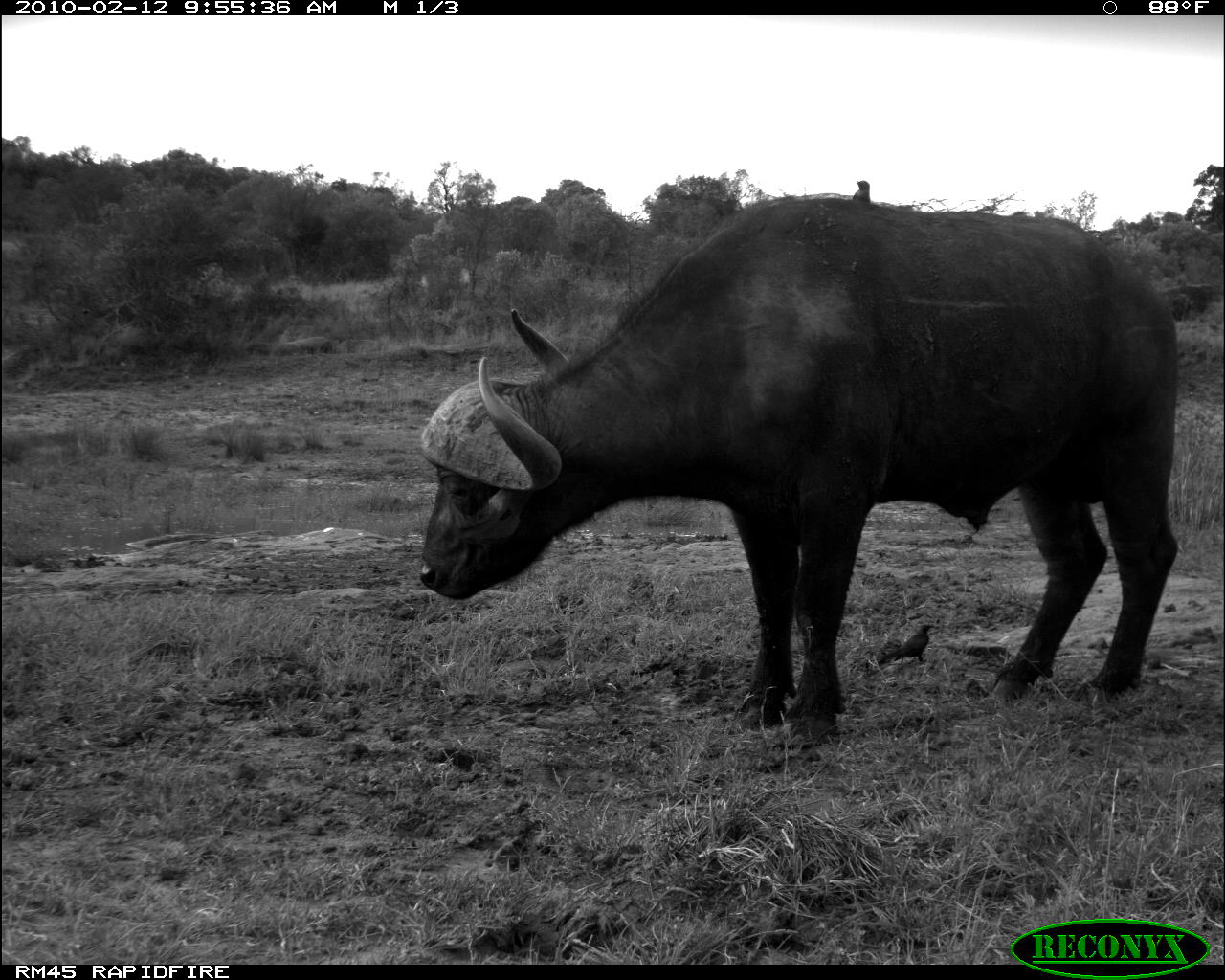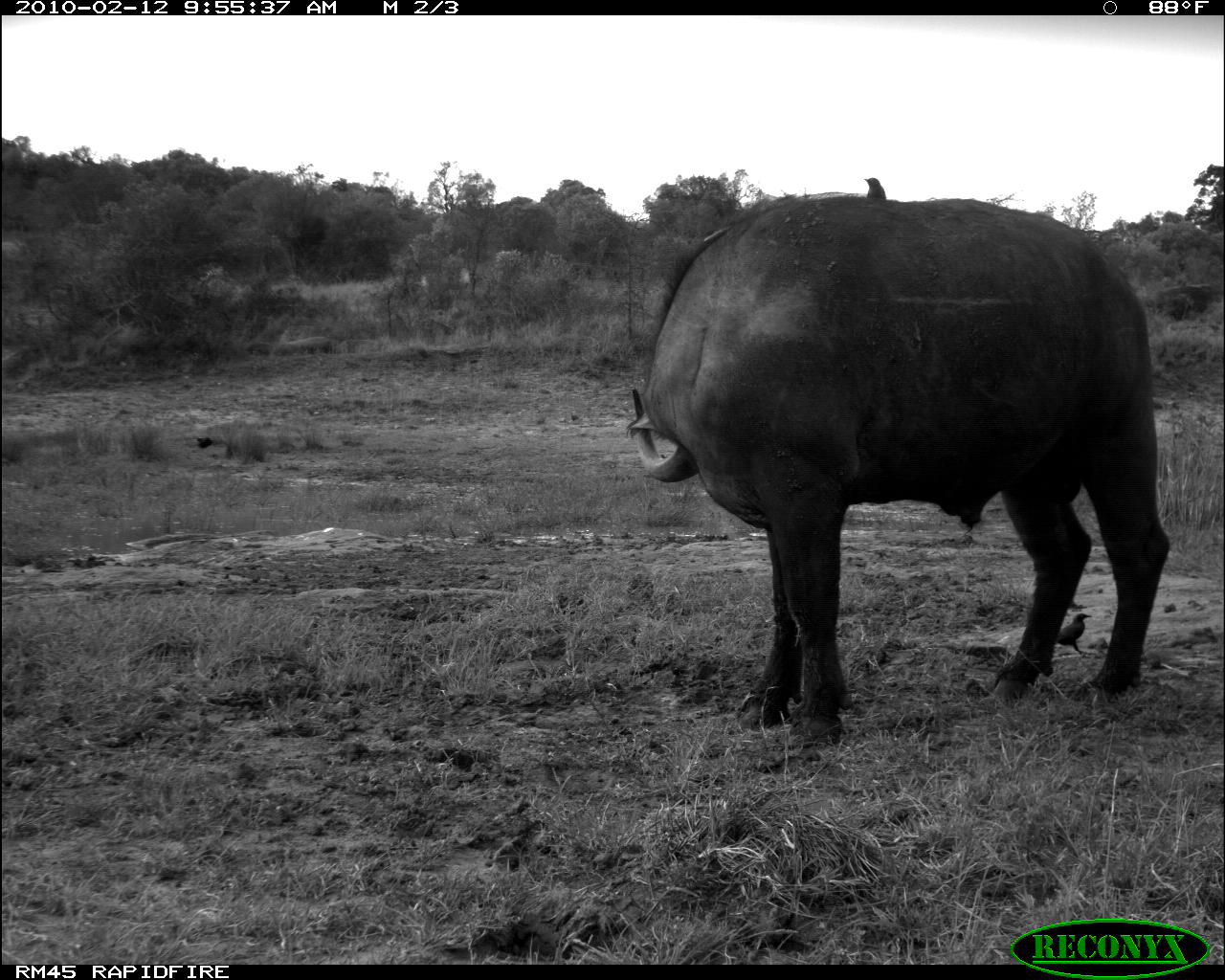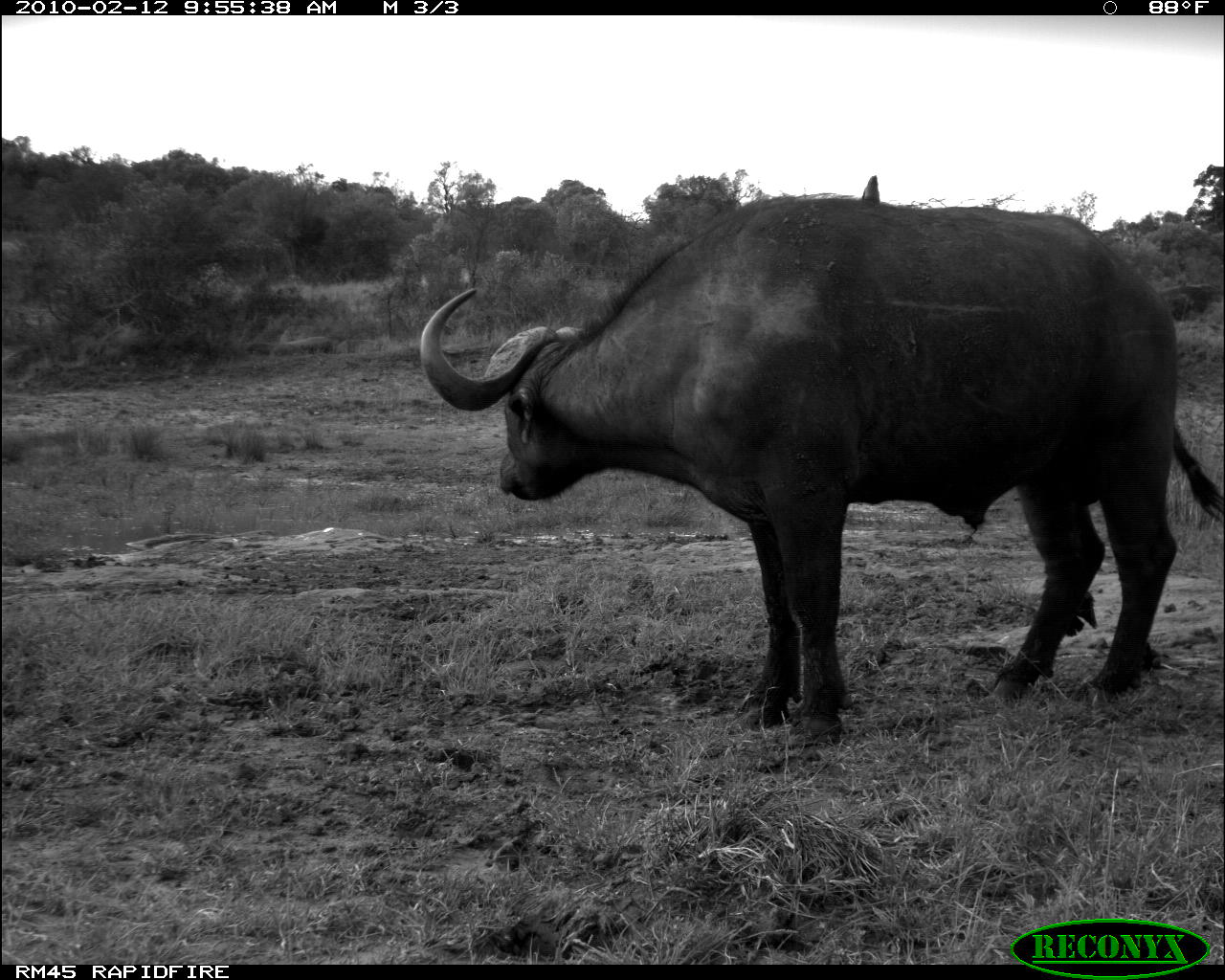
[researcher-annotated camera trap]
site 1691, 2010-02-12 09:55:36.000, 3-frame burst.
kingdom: Animalia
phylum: Chordata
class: Mammalia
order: Artiodactyla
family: Bovidae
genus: Syncerus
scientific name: Syncerus caffer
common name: african buffalo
Syncerus caffer (african buffalo), count 1.